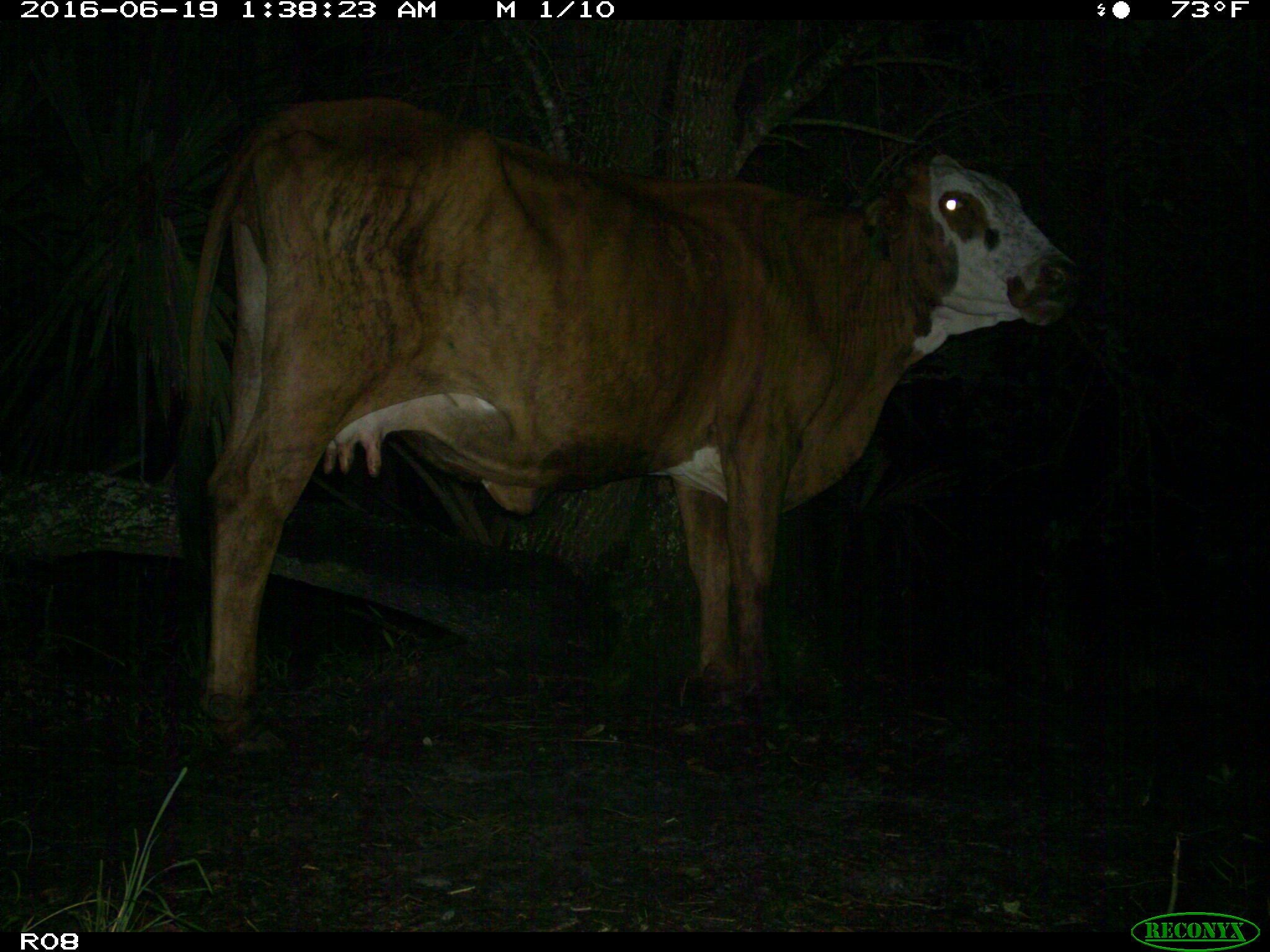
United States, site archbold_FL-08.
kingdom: Animalia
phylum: Chordata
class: Mammalia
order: Artiodactyla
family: Bovidae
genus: Bos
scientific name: Bos taurus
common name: domestic cow